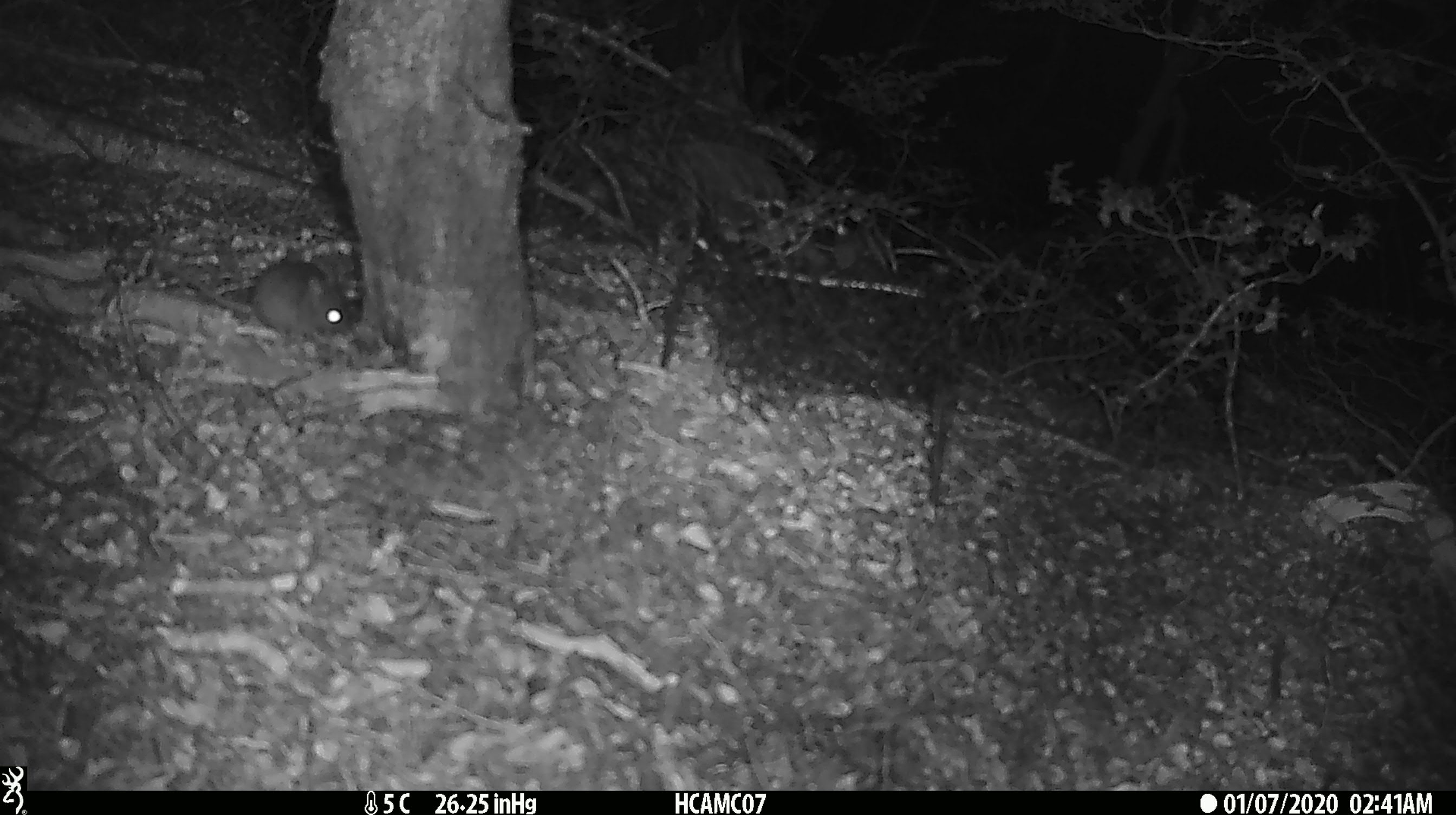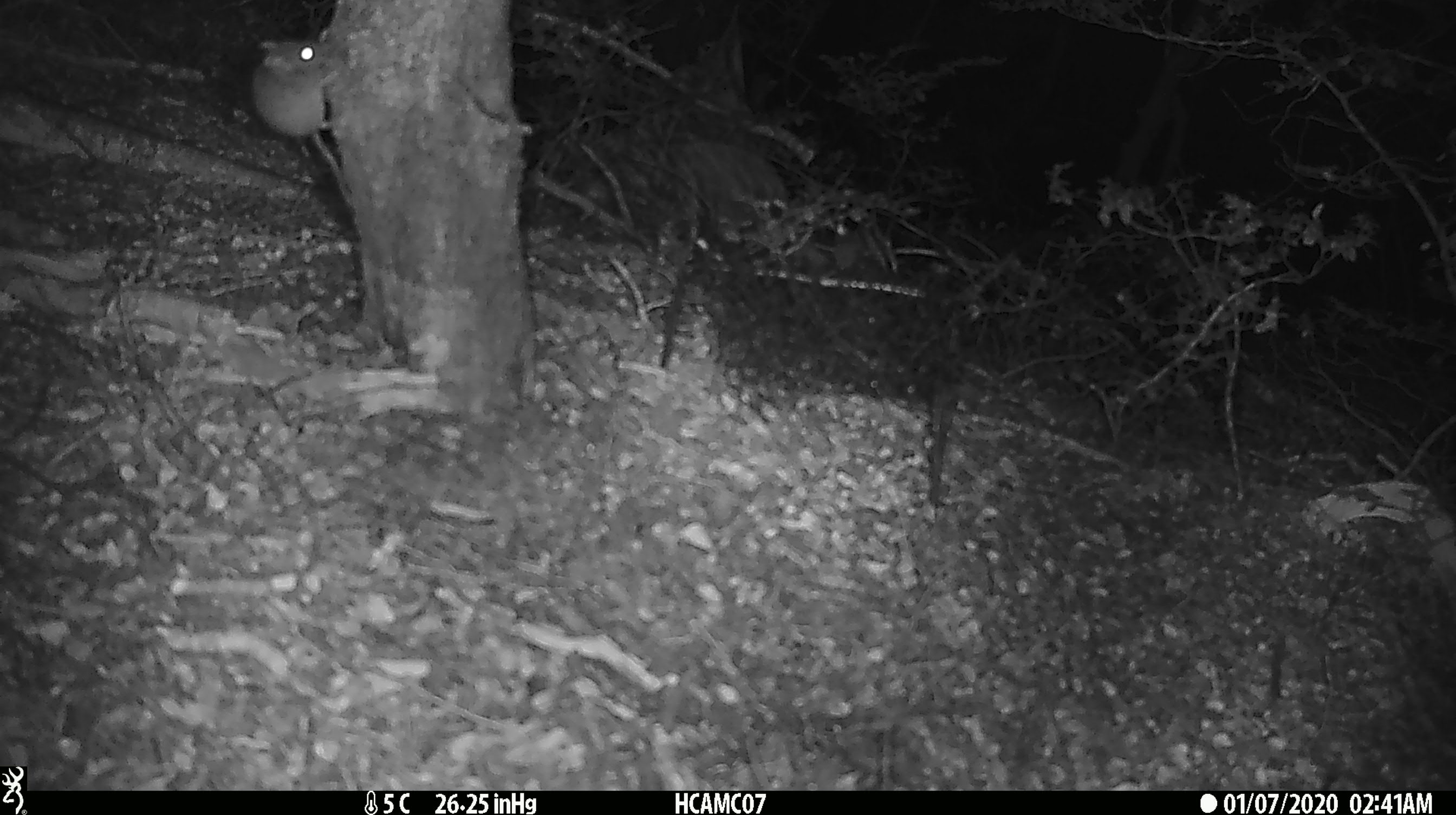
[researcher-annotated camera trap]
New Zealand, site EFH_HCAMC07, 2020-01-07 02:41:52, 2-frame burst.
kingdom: Animalia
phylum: Chordata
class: Mammalia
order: Rodentia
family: Muridae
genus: Mus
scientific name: Mus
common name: mouse